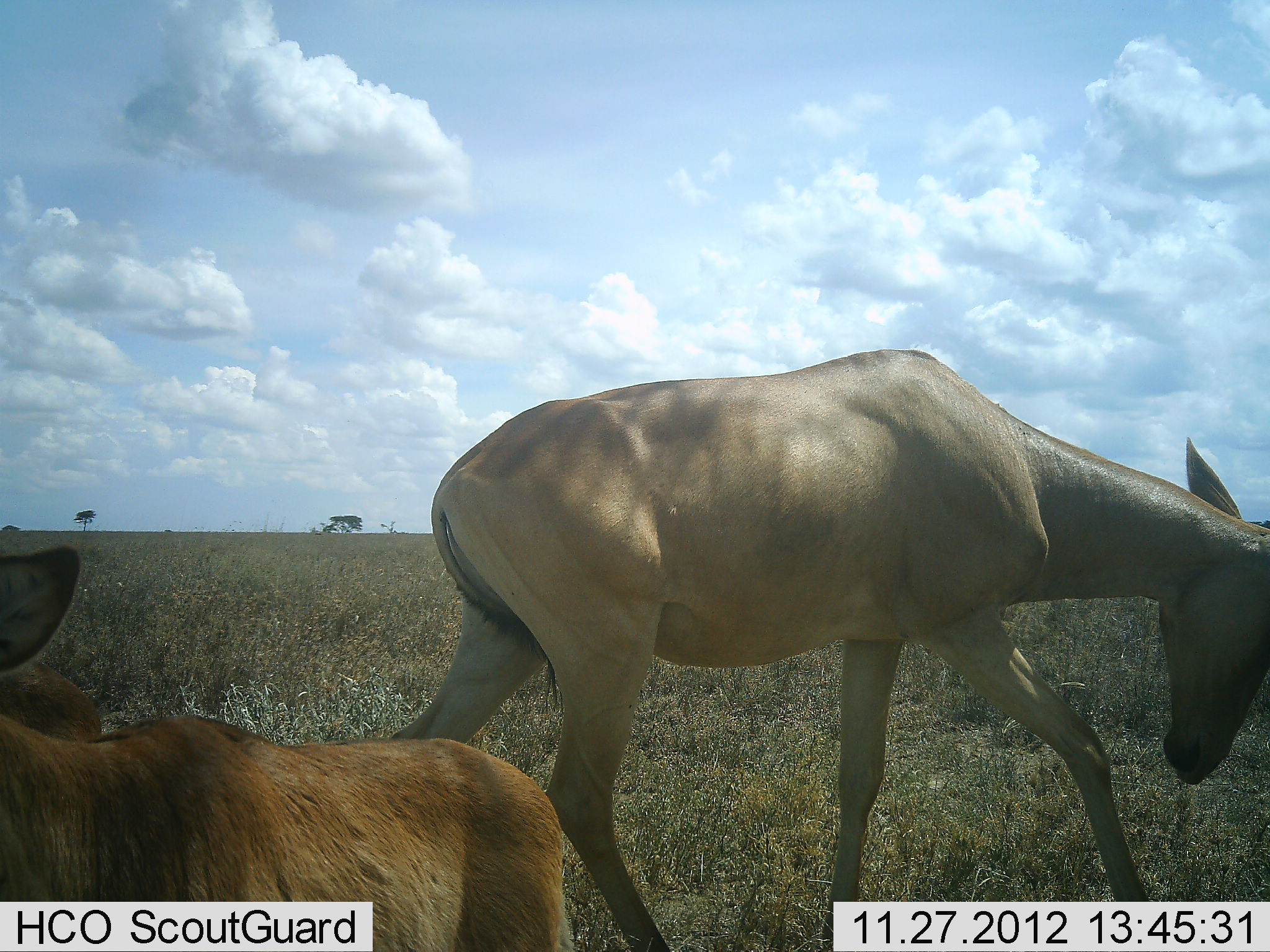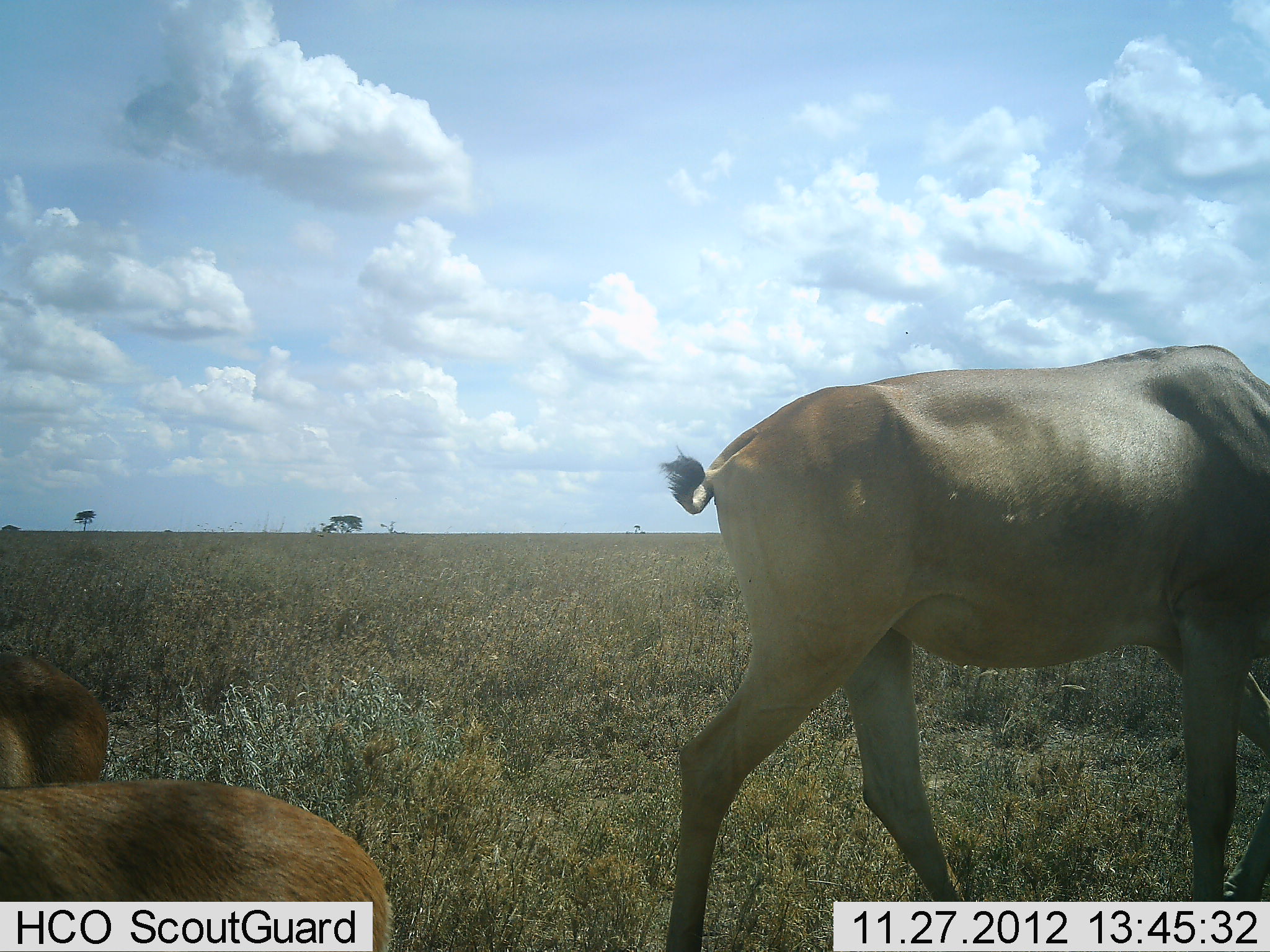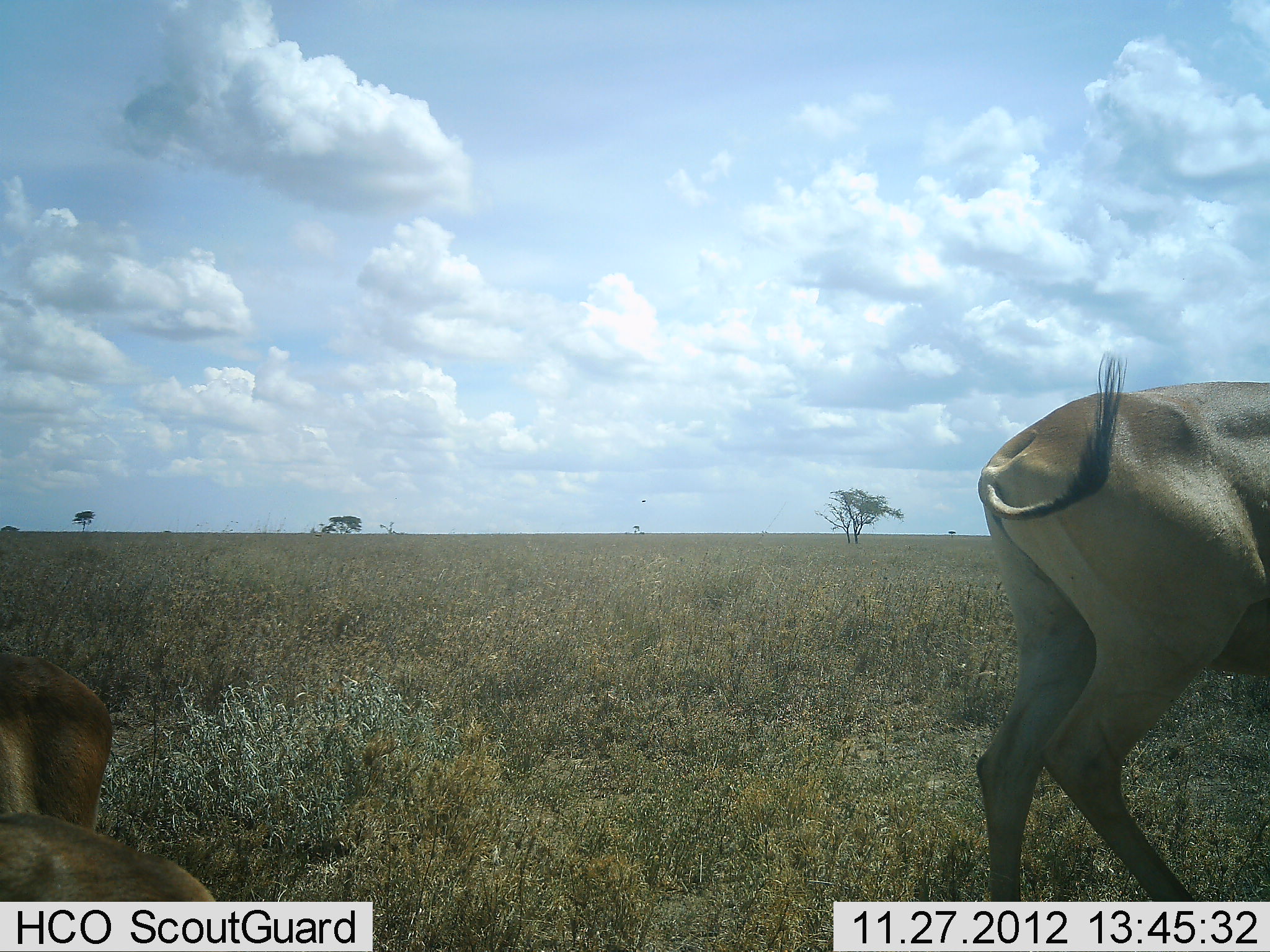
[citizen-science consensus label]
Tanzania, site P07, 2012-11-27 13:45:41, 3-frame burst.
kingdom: Animalia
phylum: Chordata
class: Mammalia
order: Artiodactyla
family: Bovidae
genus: Alcelaphus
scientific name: Alcelaphus buselaphus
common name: hartebeest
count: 3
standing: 36%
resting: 36%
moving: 91%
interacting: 0%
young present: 9%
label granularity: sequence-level